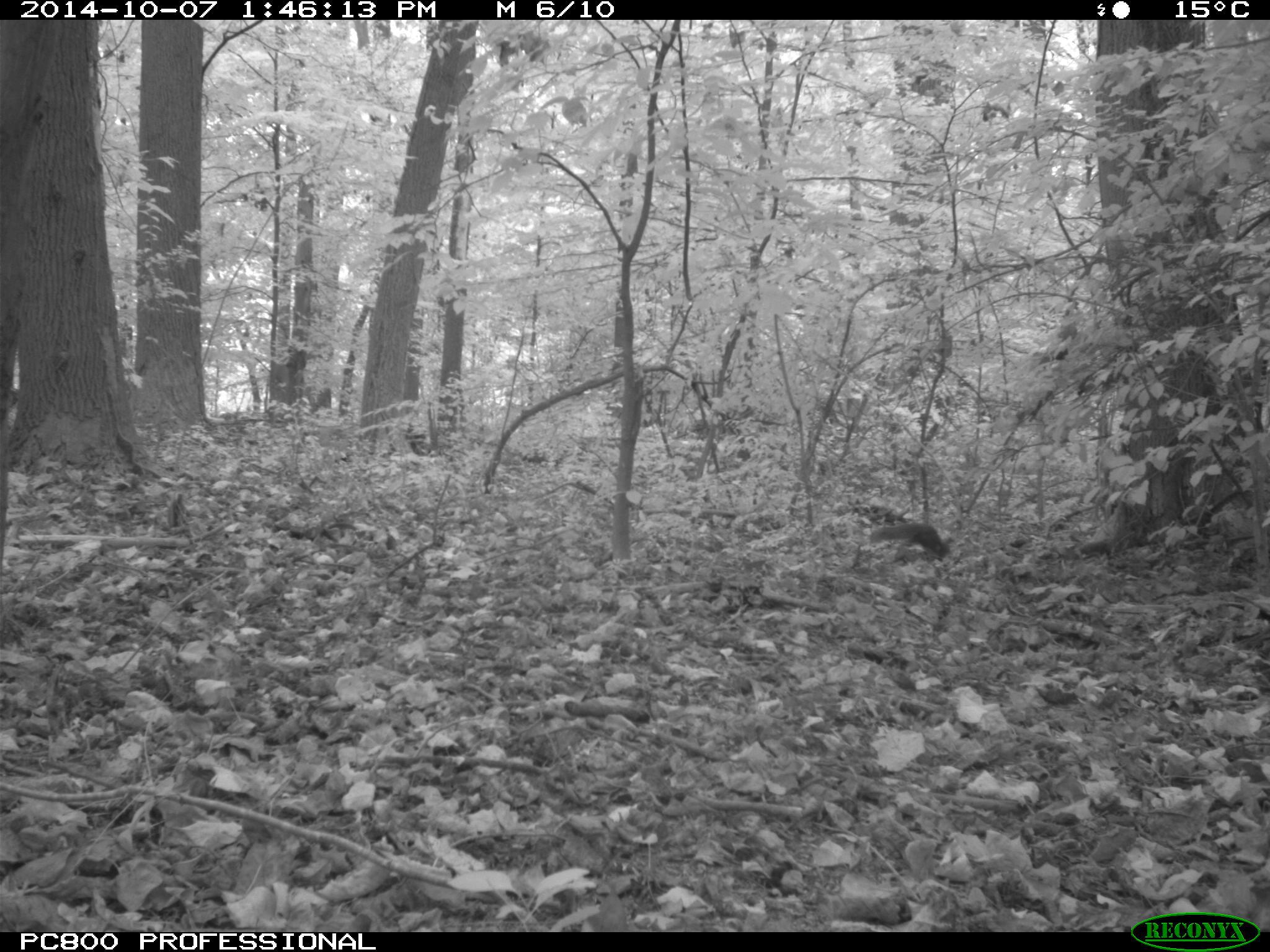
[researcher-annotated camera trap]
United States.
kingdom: Animalia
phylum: Chordata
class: Mammalia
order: Rodentia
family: Sciuridae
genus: Sciurus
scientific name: Sciurus carolinensis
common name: eastern gray squirrel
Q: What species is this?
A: Eastern Gray Squirrel (Sciurus carolinensis).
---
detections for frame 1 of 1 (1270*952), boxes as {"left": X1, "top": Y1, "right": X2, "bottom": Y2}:
Eastern Gray Squirrel: {"left": 867, "top": 513, "right": 958, "bottom": 565}